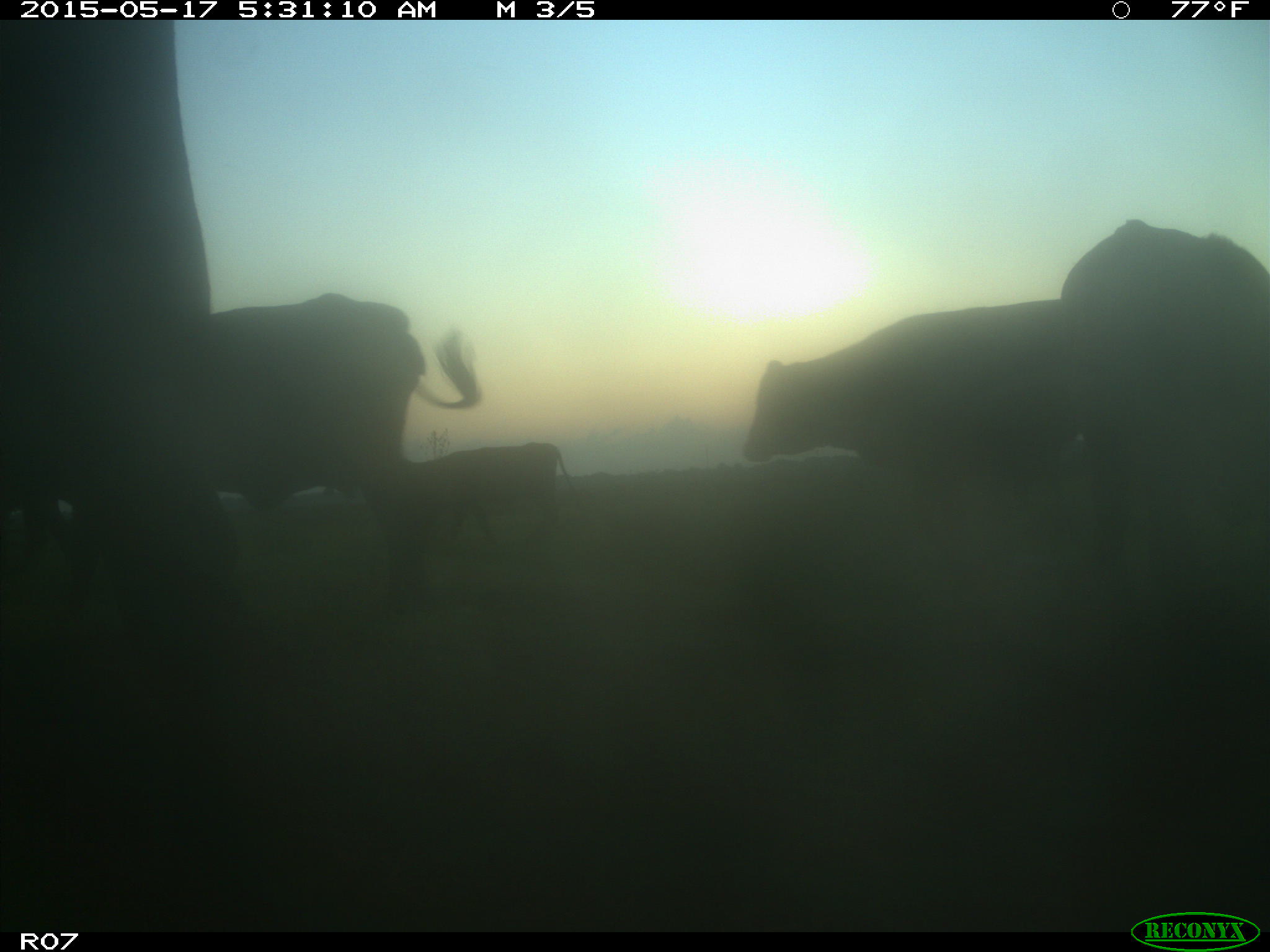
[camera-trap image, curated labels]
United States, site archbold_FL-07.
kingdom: Animalia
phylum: Chordata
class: Mammalia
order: Artiodactyla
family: Bovidae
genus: Bos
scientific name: Bos taurus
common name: domestic cow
Bos taurus (domestic cow).